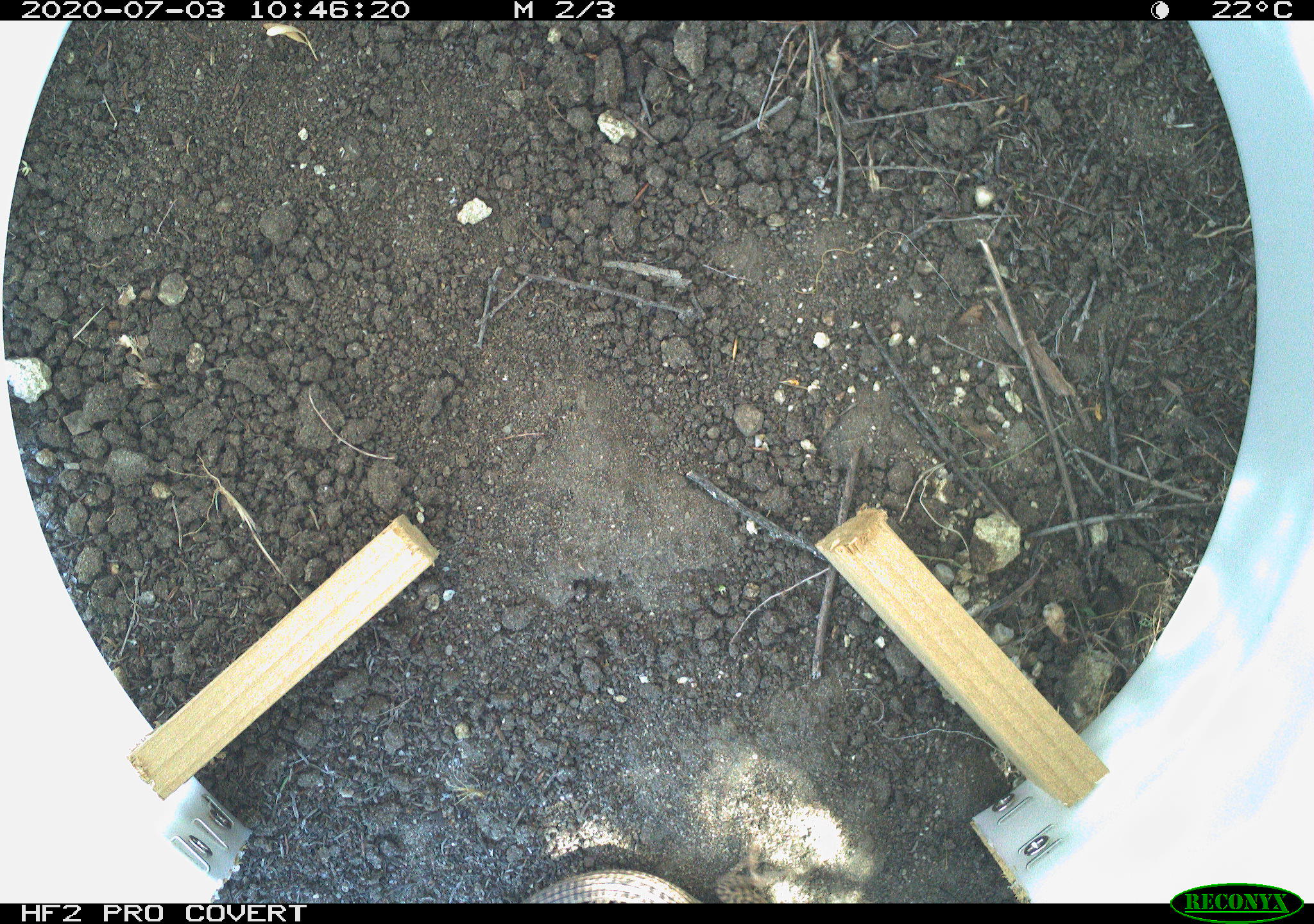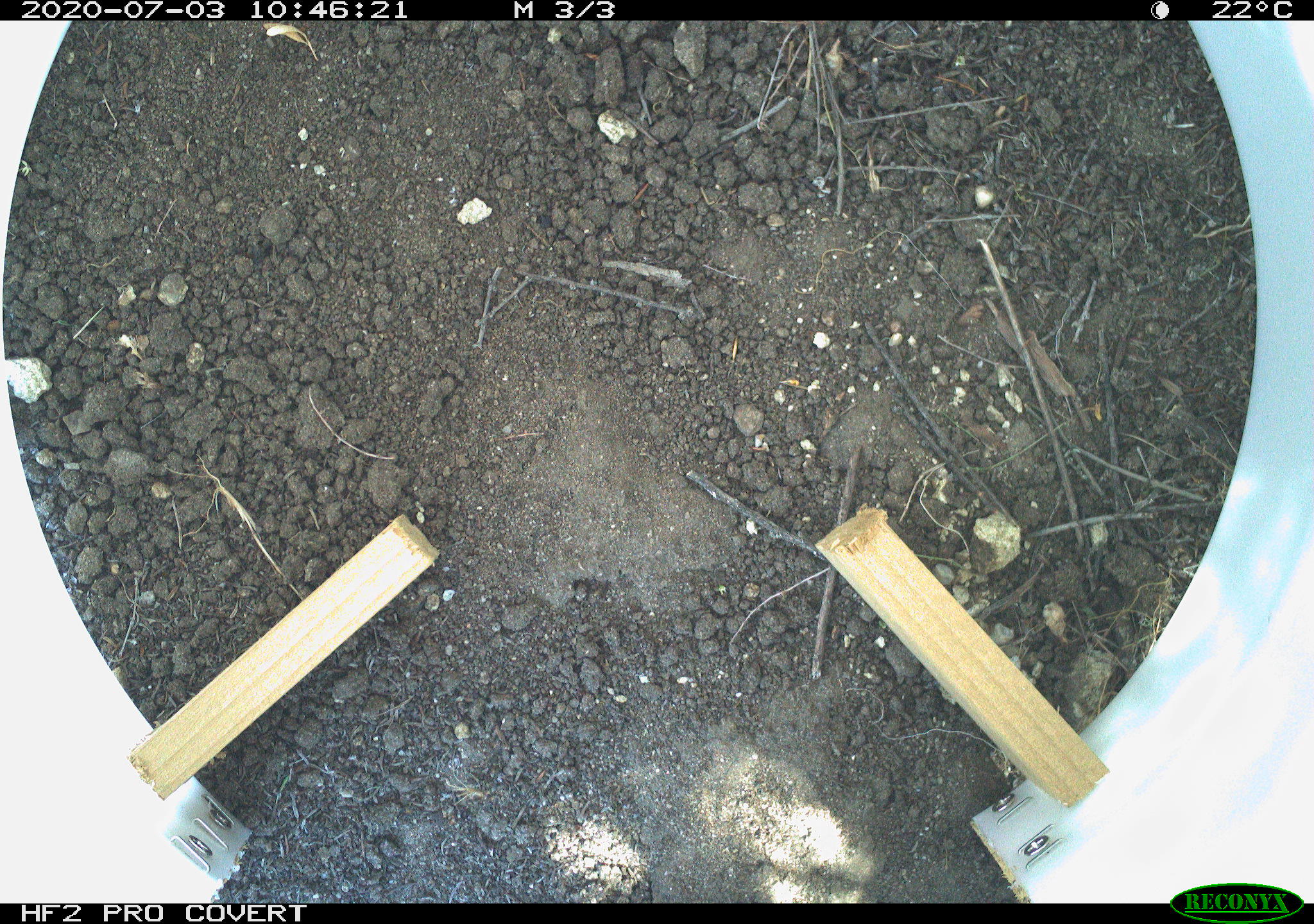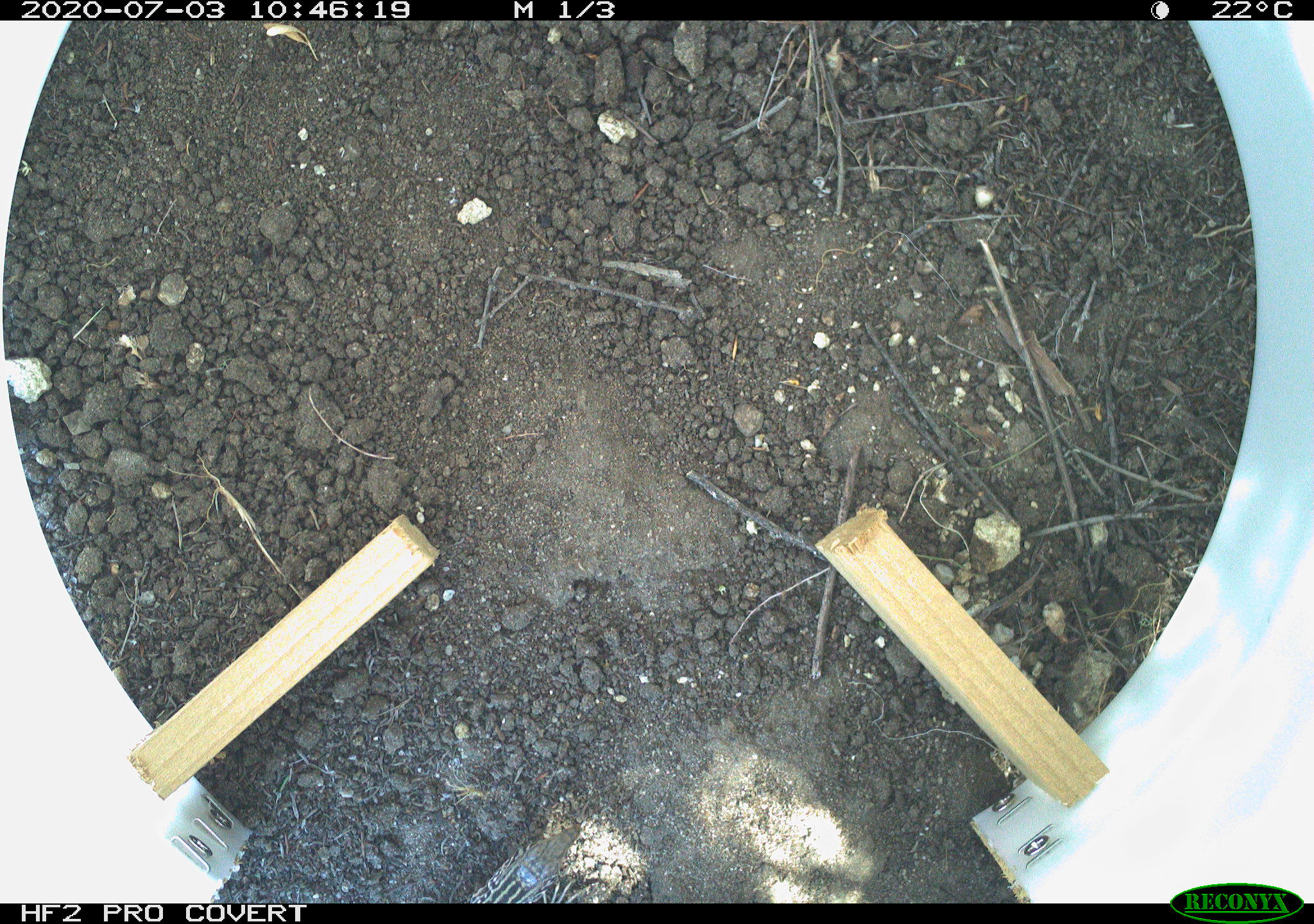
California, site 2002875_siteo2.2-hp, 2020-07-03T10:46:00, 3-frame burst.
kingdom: Animalia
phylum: Chordata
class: Reptilia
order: Squamata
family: Teiidae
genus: Aspidoscelis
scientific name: Aspidoscelis tigris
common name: western whiptail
Western whiptail (Aspidoscelis tigris).